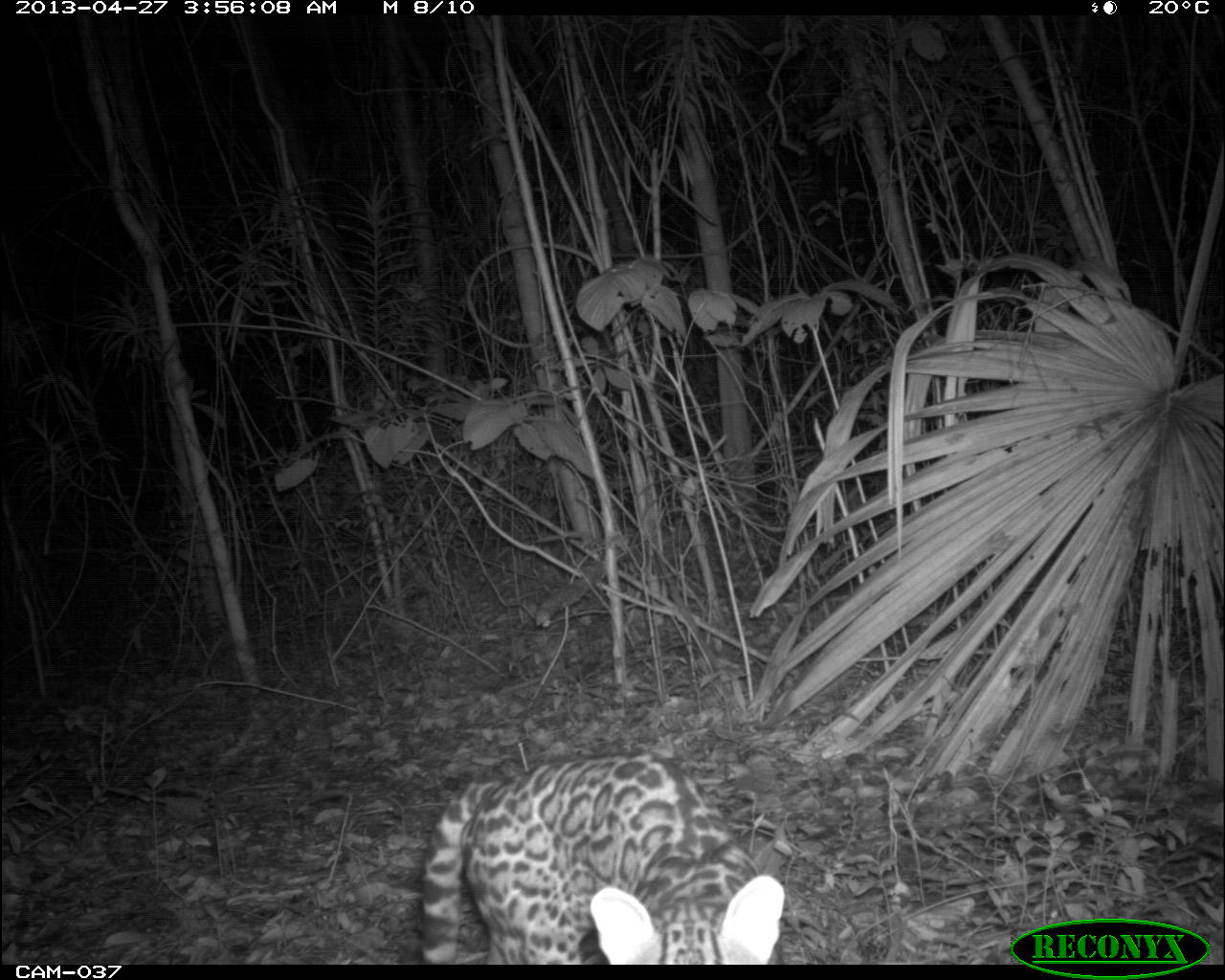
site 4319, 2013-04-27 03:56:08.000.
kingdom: Animalia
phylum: Chordata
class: Mammalia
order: Carnivora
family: Felidae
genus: Leopardus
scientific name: Leopardus pardalis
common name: ocelot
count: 1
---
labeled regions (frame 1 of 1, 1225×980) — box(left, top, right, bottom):
leopardus pardalis: box(421, 754, 782, 964)